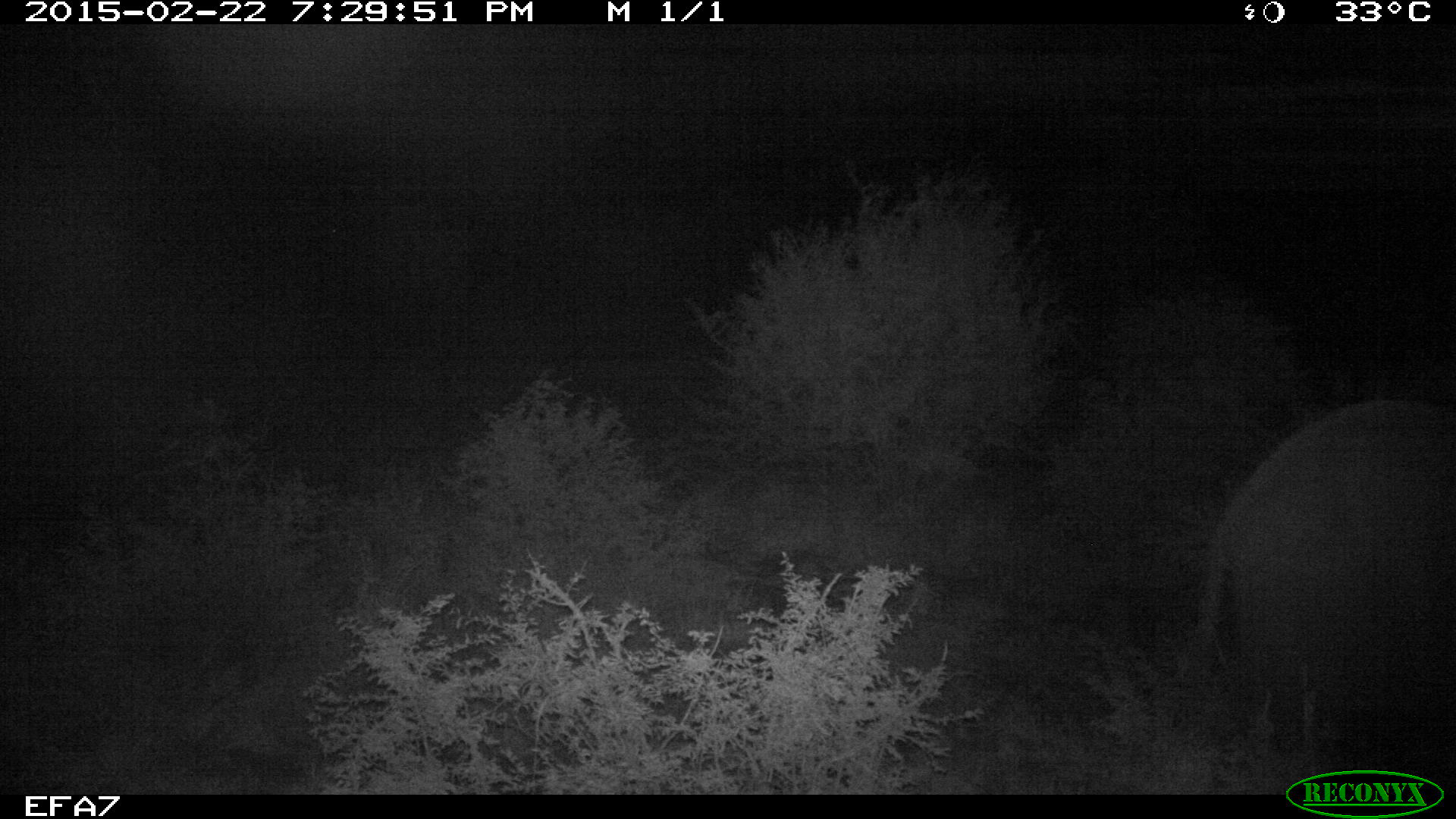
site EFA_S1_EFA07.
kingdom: Animalia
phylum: Chordata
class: Mammalia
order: Proboscidea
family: Elephantidae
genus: Loxodonta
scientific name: Loxodonta africana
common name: african bush elephant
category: elephant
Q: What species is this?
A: Elephant (african bush elephant) (Loxodonta africana).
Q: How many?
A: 1.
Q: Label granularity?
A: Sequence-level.